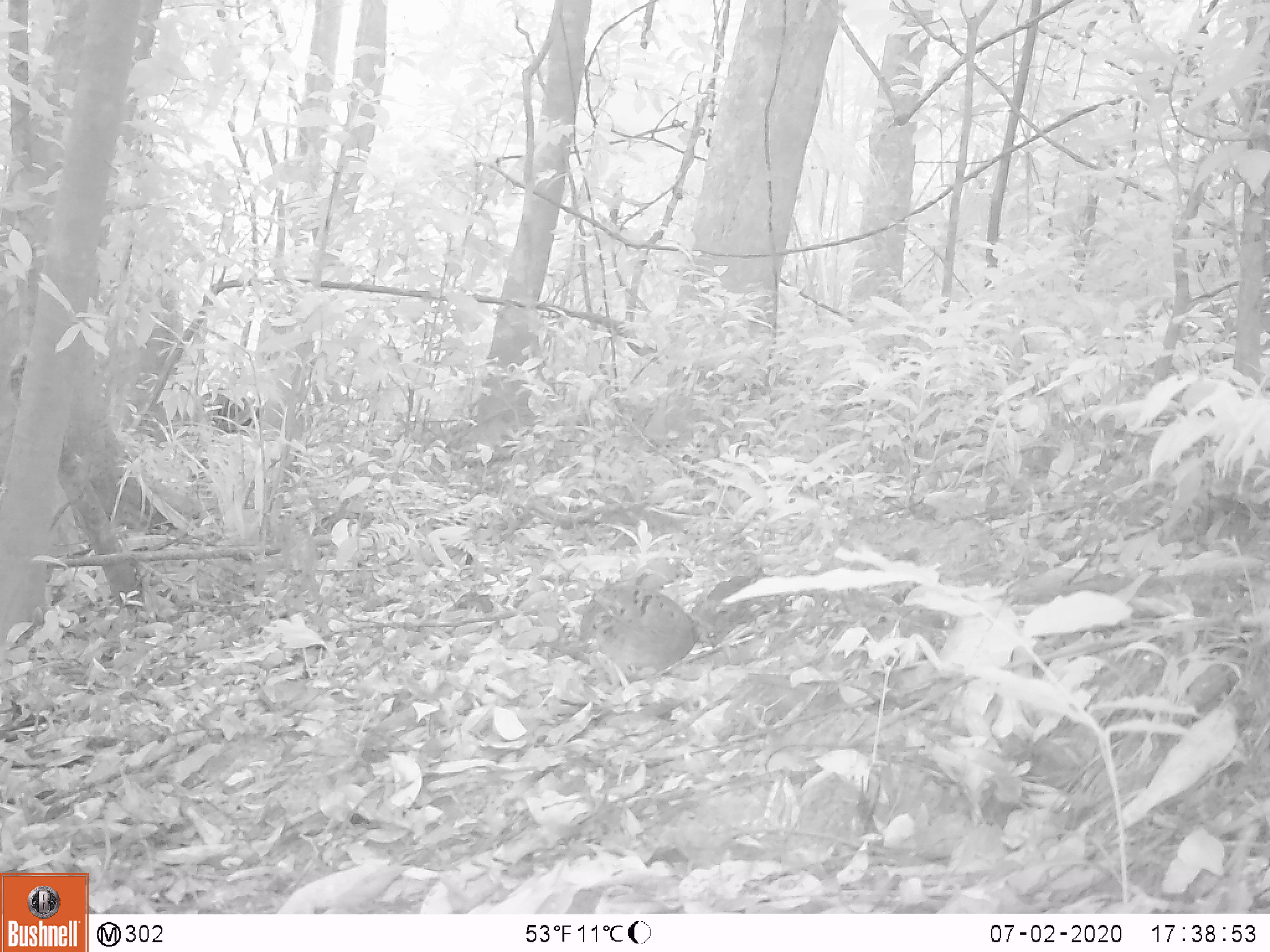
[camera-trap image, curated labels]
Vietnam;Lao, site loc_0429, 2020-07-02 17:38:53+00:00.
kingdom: Animalia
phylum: Chordata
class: Aves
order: Galliformes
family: Phasianidae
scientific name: Phasianidae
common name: partridge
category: unidentified partridge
Unidentified partridge (partridge) (Phasianidae). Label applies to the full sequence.